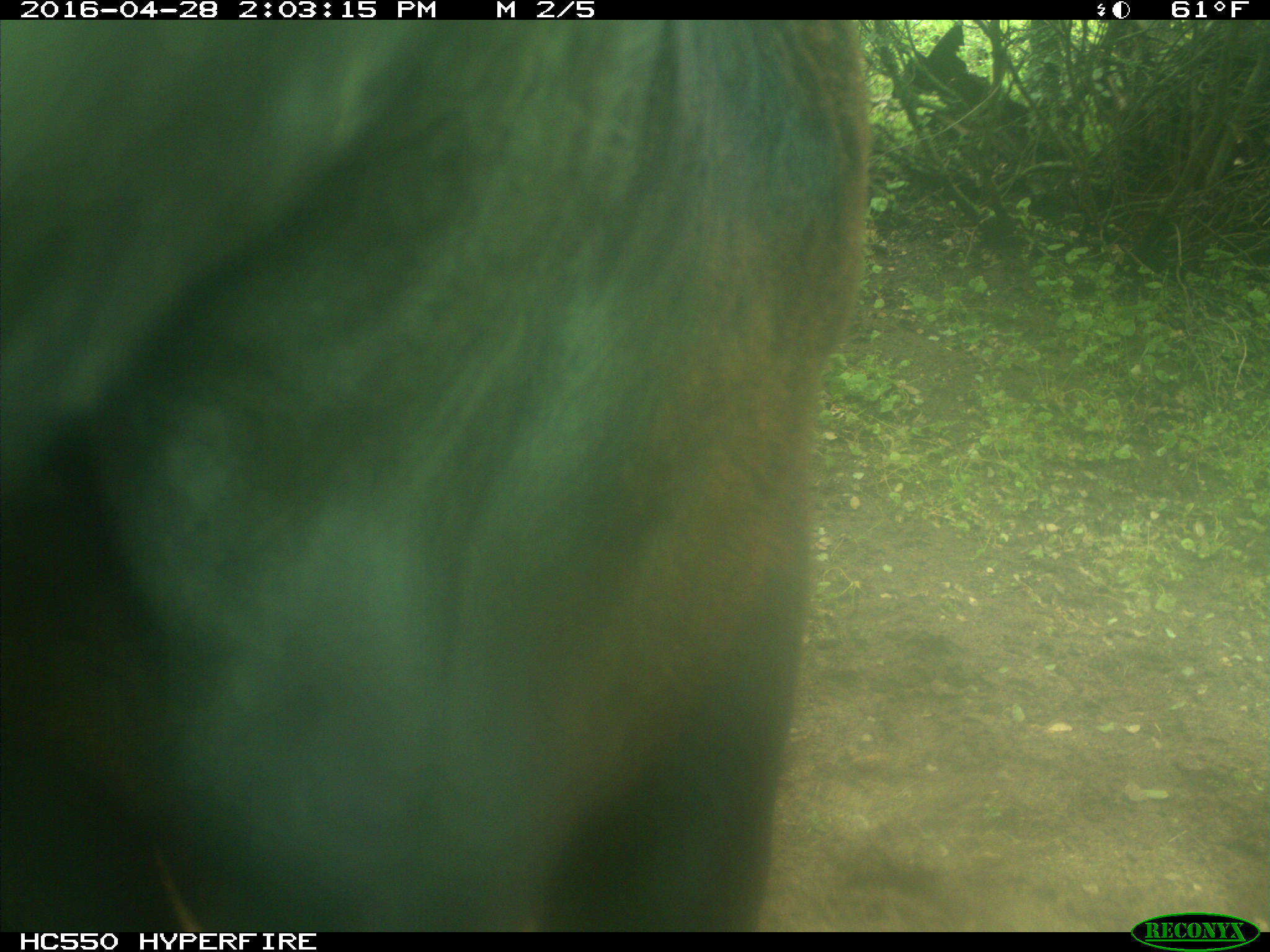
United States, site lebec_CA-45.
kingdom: Animalia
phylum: Chordata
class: Mammalia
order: Artiodactyla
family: Bovidae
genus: Bos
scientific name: Bos taurus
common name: domestic cow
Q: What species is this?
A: Bos taurus (domestic cow).